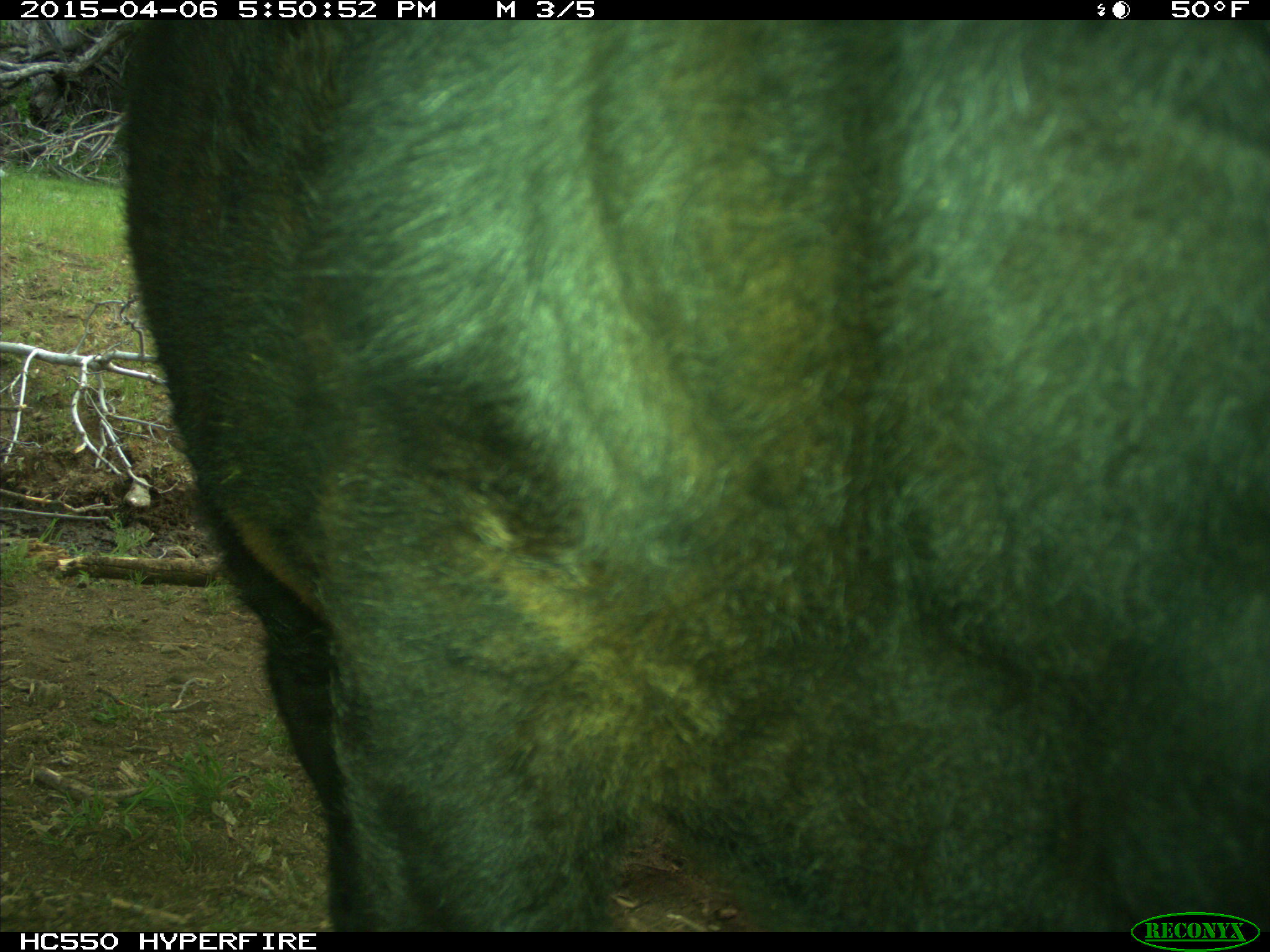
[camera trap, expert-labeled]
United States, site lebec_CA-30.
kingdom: Animalia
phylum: Chordata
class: Mammalia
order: Artiodactyla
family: Bovidae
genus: Bos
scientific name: Bos taurus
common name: domestic cow